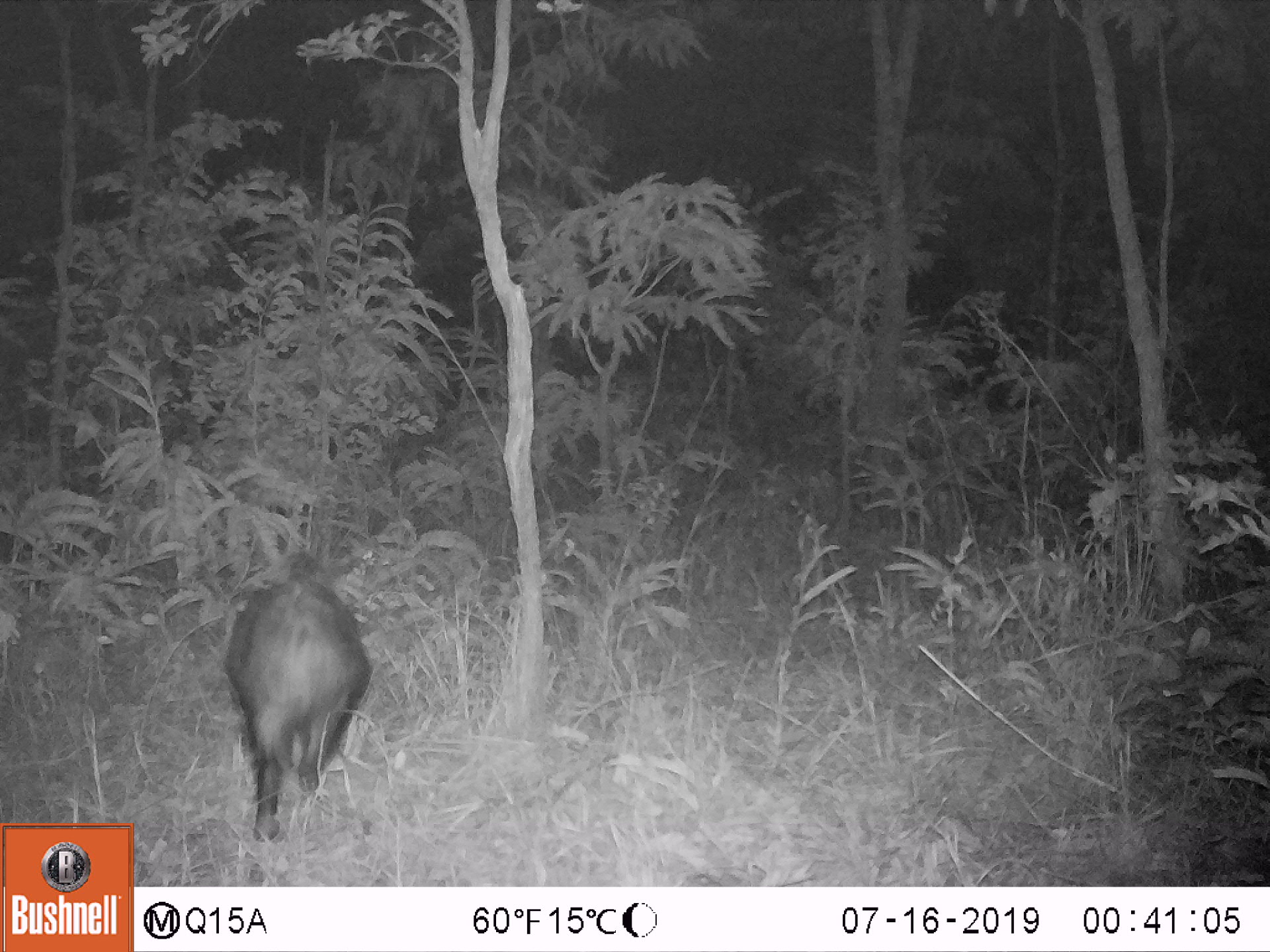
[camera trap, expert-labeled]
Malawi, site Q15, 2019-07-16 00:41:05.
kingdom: Animalia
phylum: Chordata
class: Mammalia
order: Artiodactyla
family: Suidae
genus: Potamochoerus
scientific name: Potamochoerus larvatus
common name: bushpig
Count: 1.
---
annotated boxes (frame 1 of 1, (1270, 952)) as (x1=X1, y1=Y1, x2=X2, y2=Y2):
bushpig: (x1=217, y1=570, x2=379, y2=838)